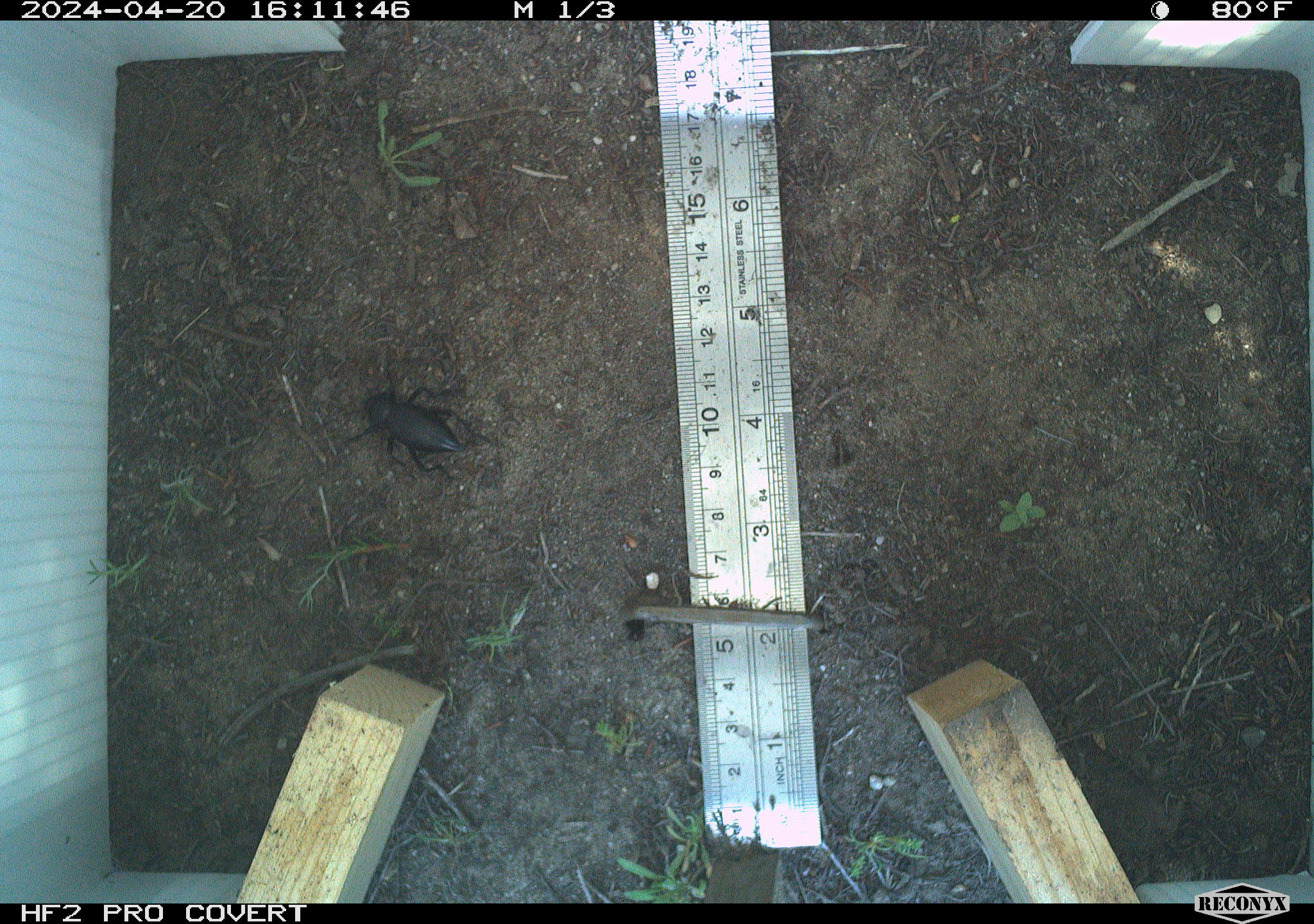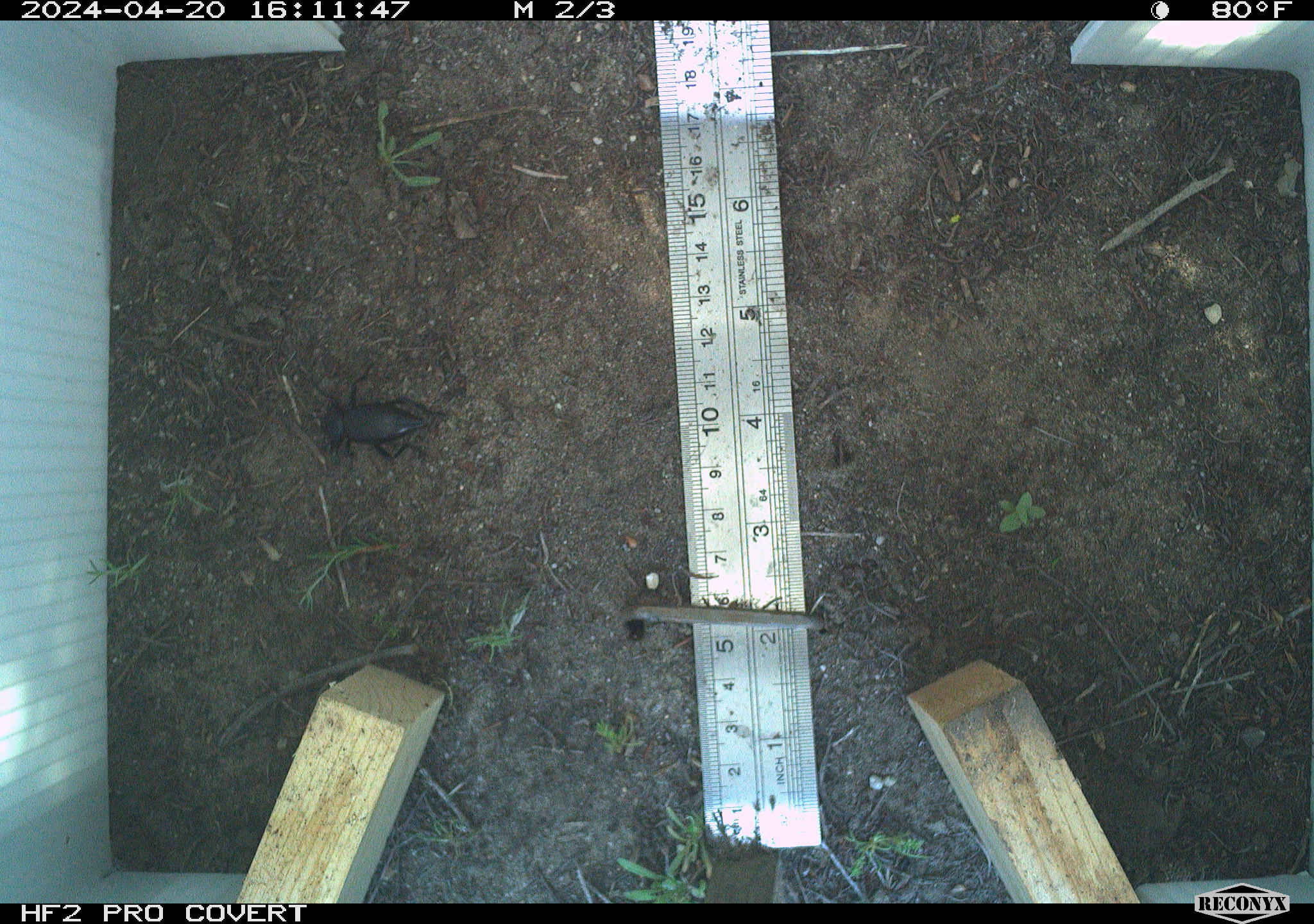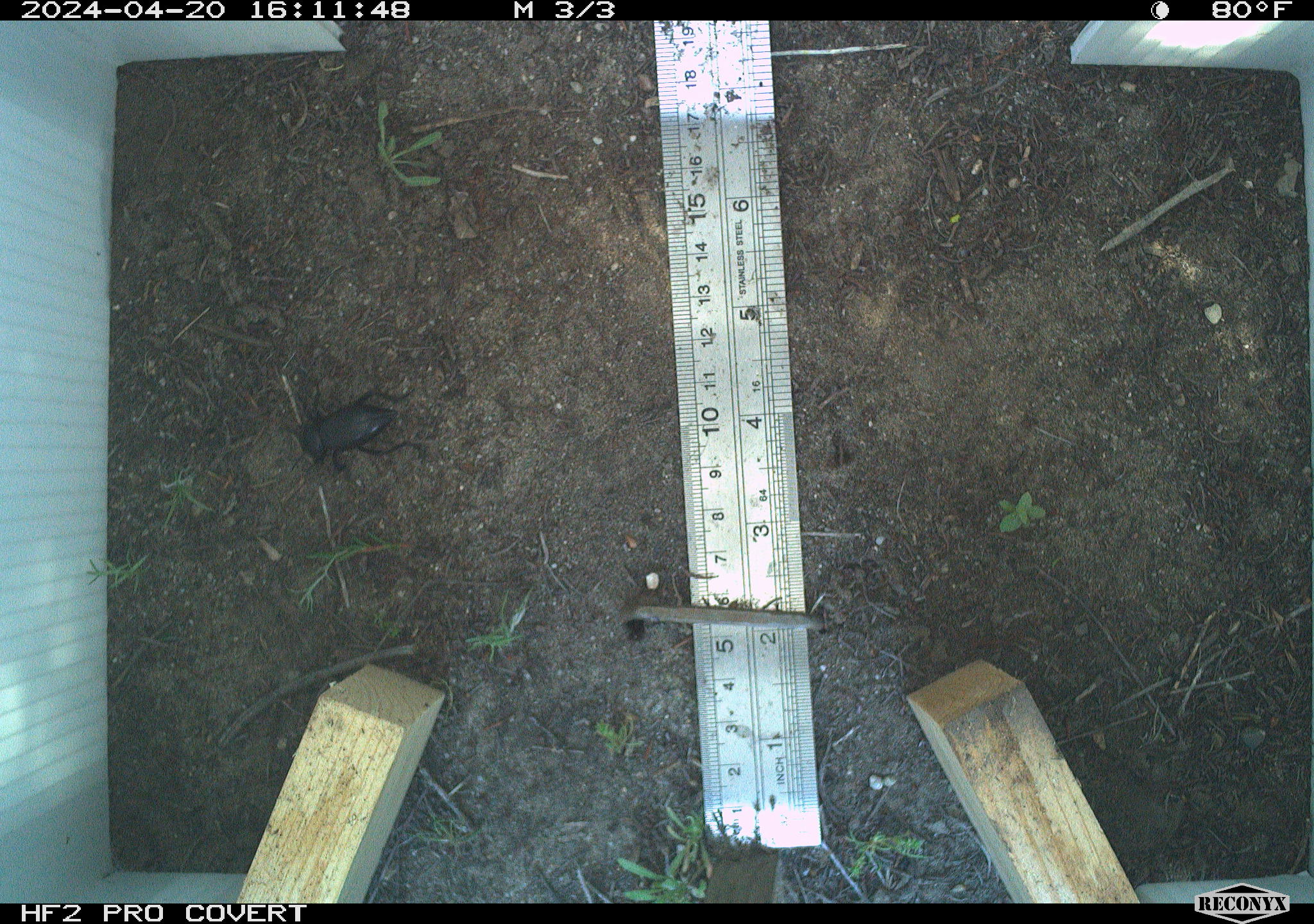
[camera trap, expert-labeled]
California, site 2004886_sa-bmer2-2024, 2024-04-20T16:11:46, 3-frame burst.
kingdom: Animalia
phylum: Arthropoda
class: Insecta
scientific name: Insecta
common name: insect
Insect (Insecta).